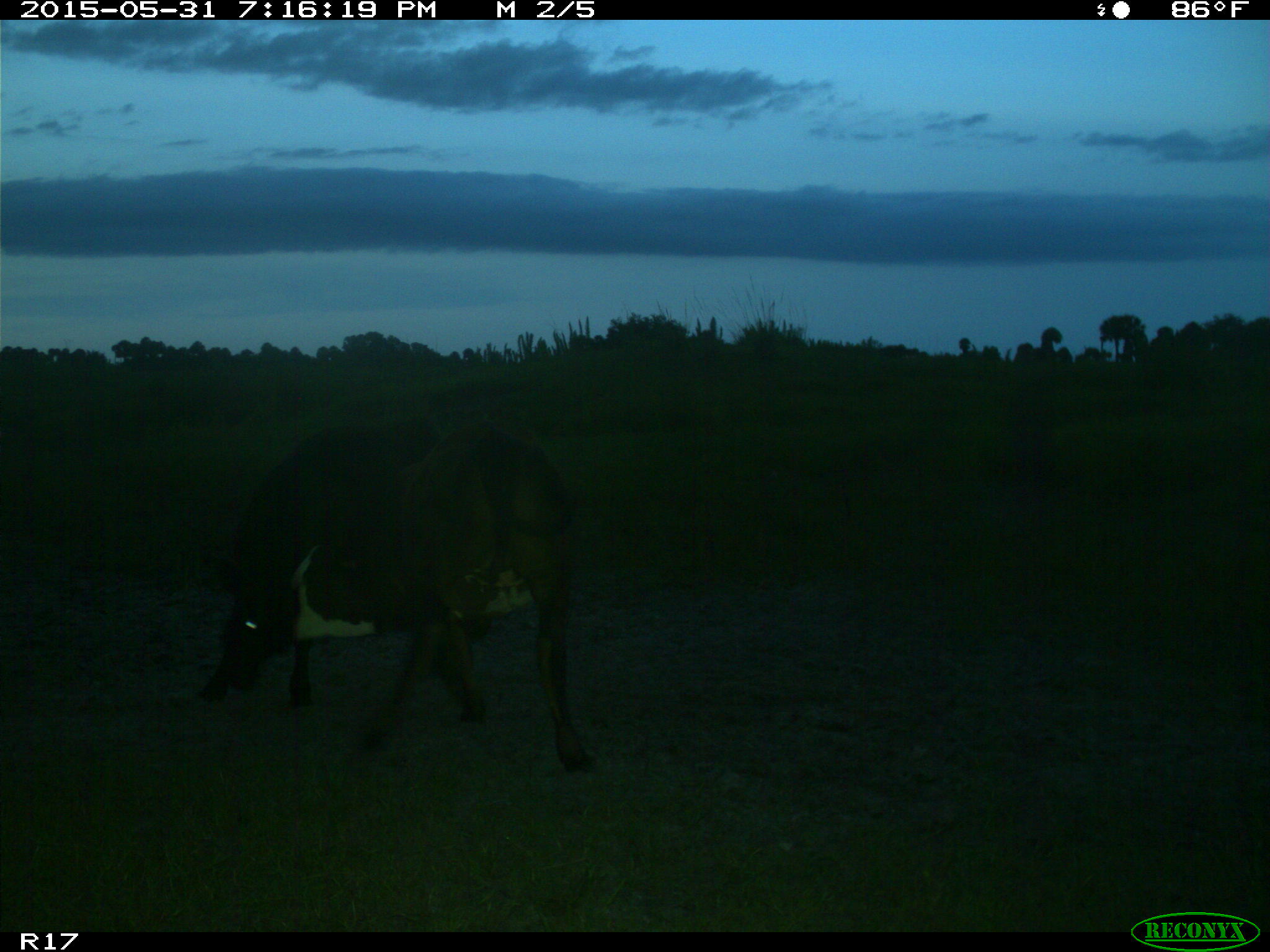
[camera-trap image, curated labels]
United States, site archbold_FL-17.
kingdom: Animalia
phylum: Chordata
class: Mammalia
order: Artiodactyla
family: Bovidae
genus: Bos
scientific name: Bos taurus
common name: domestic cow